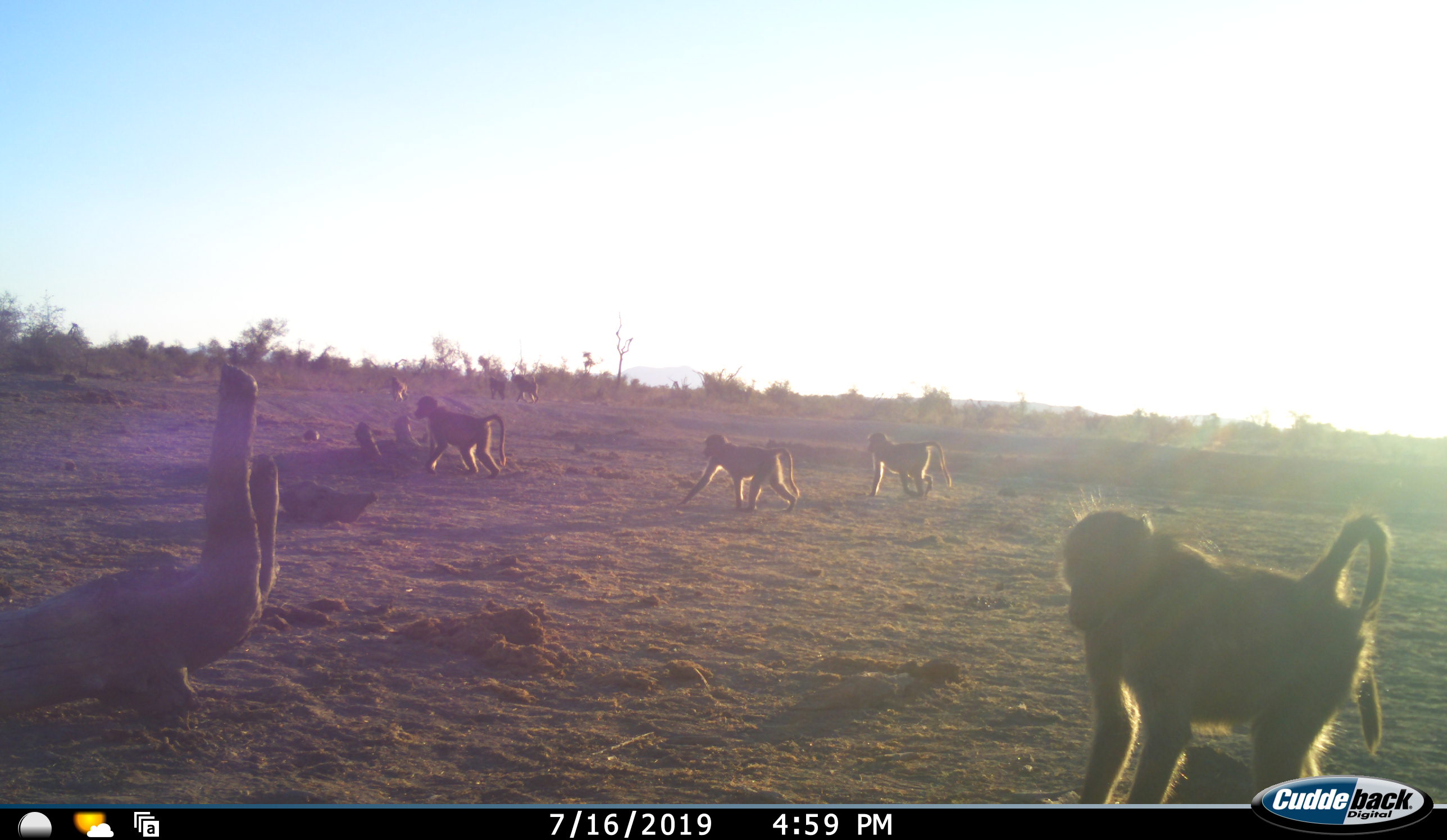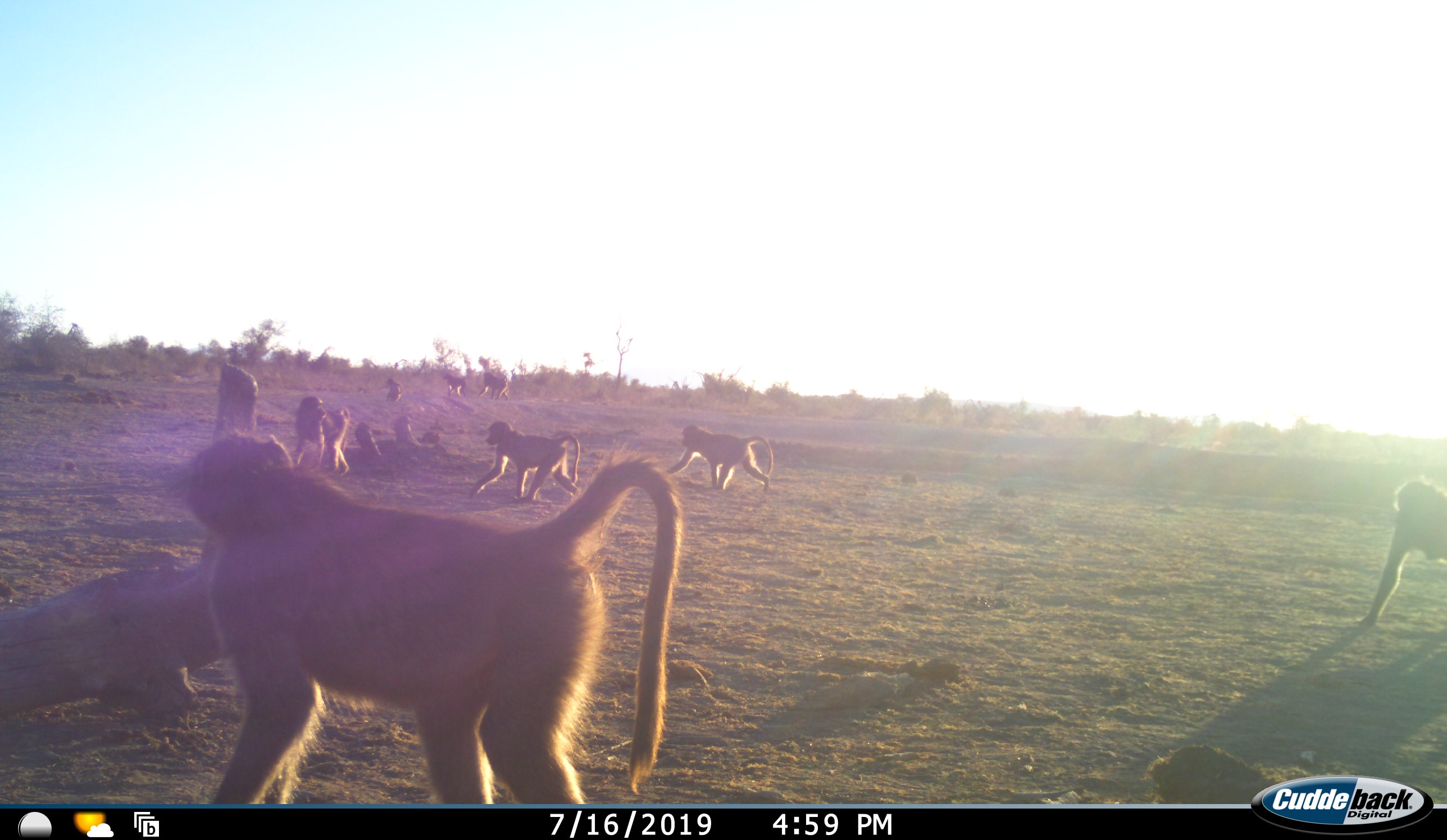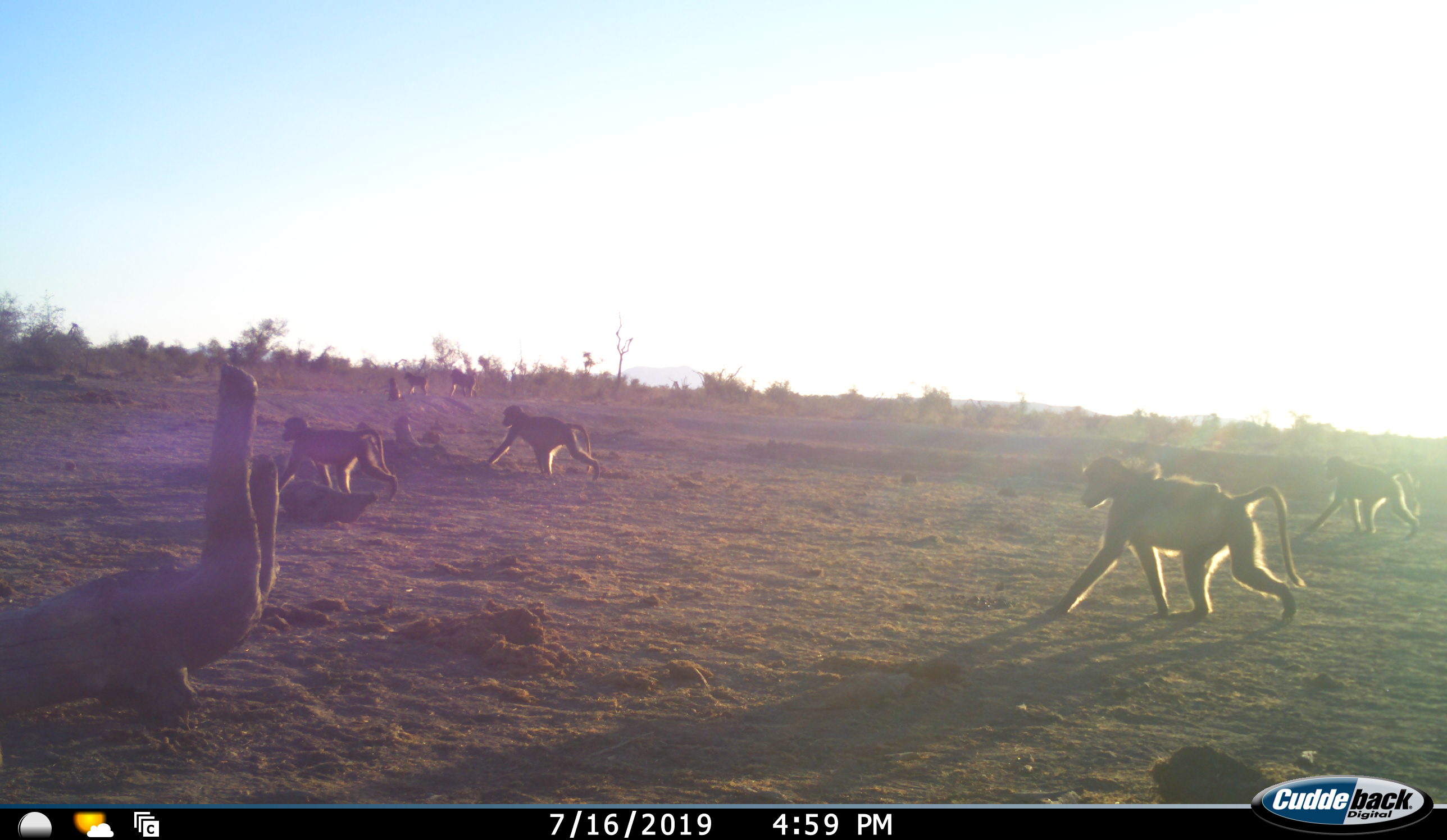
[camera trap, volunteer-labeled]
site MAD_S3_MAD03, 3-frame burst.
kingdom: Animalia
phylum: Chordata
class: Mammalia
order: Primates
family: Cercopithecidae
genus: Papio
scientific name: Papio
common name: baboon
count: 9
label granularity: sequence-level